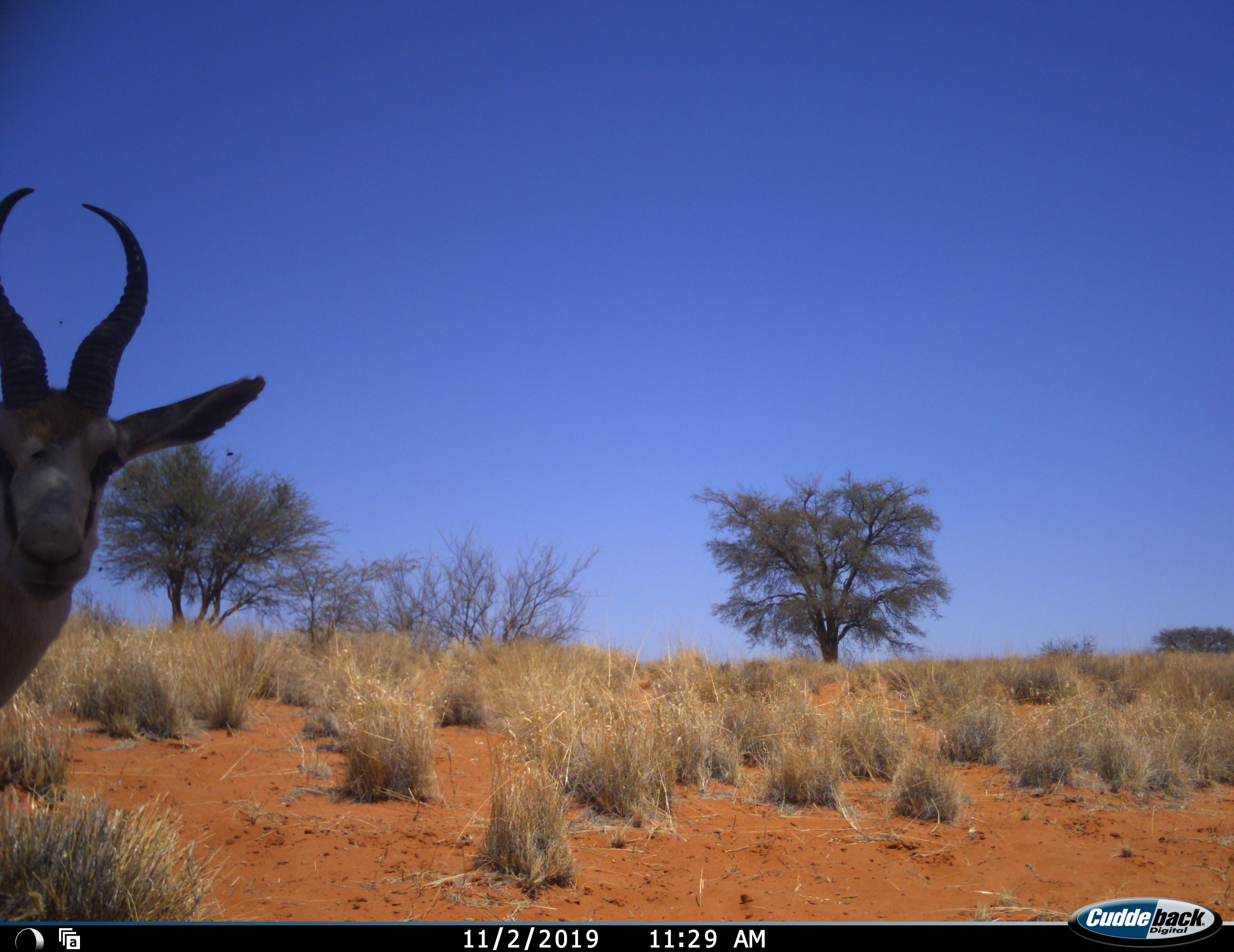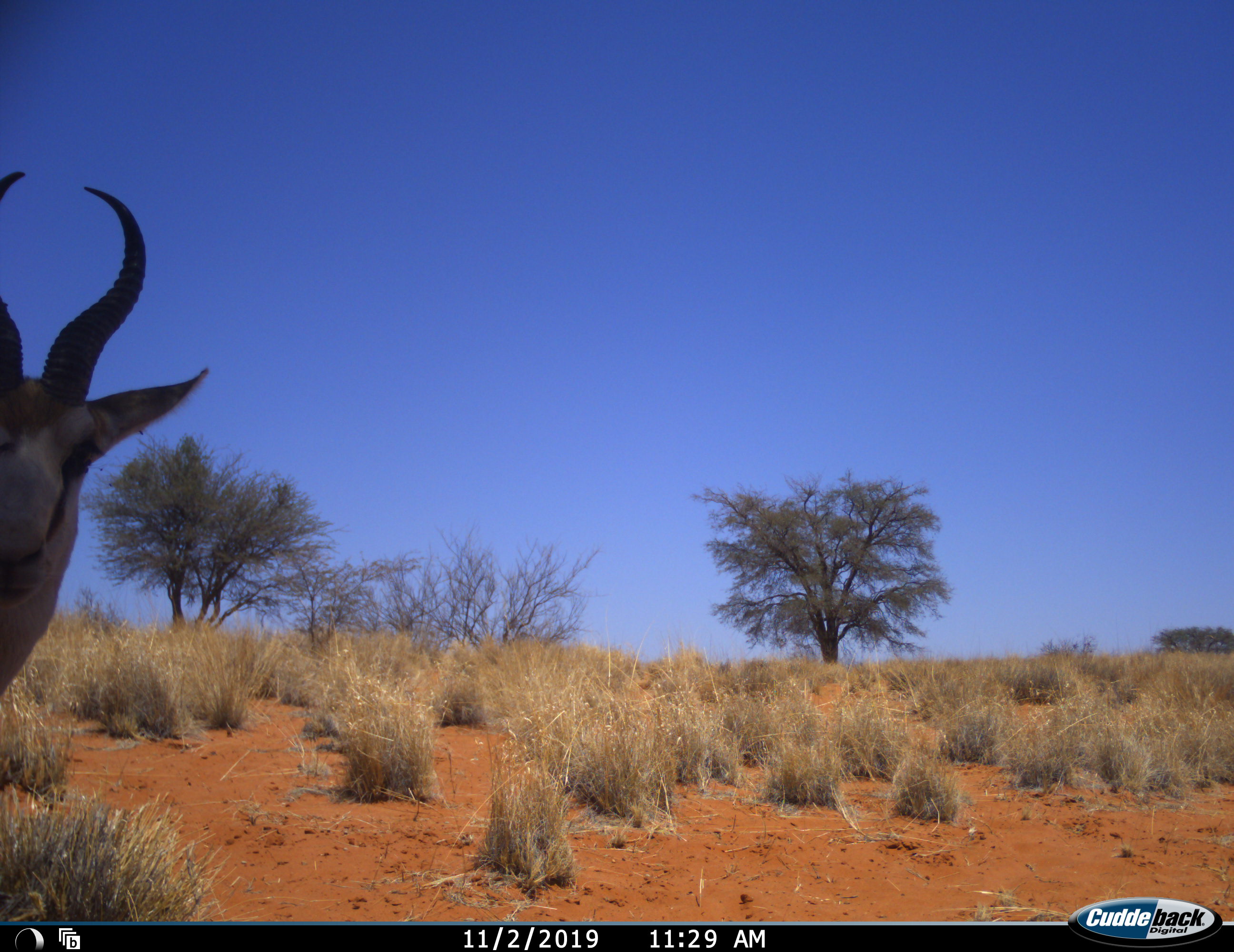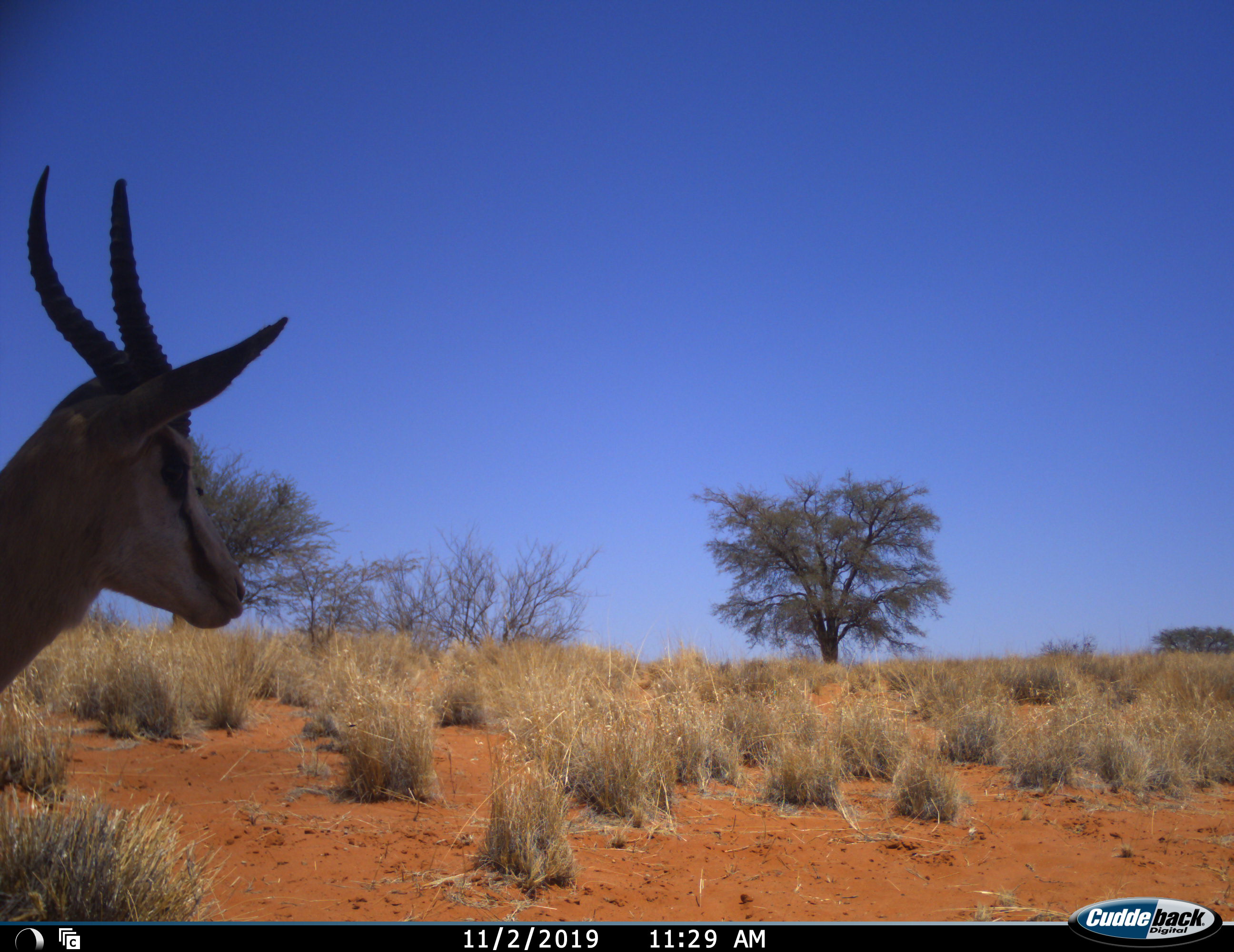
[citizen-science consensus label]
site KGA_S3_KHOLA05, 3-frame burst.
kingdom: Animalia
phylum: Chordata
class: Mammalia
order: Artiodactyla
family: Bovidae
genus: Antidorcas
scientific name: Antidorcas marsupialis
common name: springbok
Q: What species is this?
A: Springbok (Antidorcas marsupialis).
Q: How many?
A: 1.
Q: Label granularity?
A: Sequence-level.